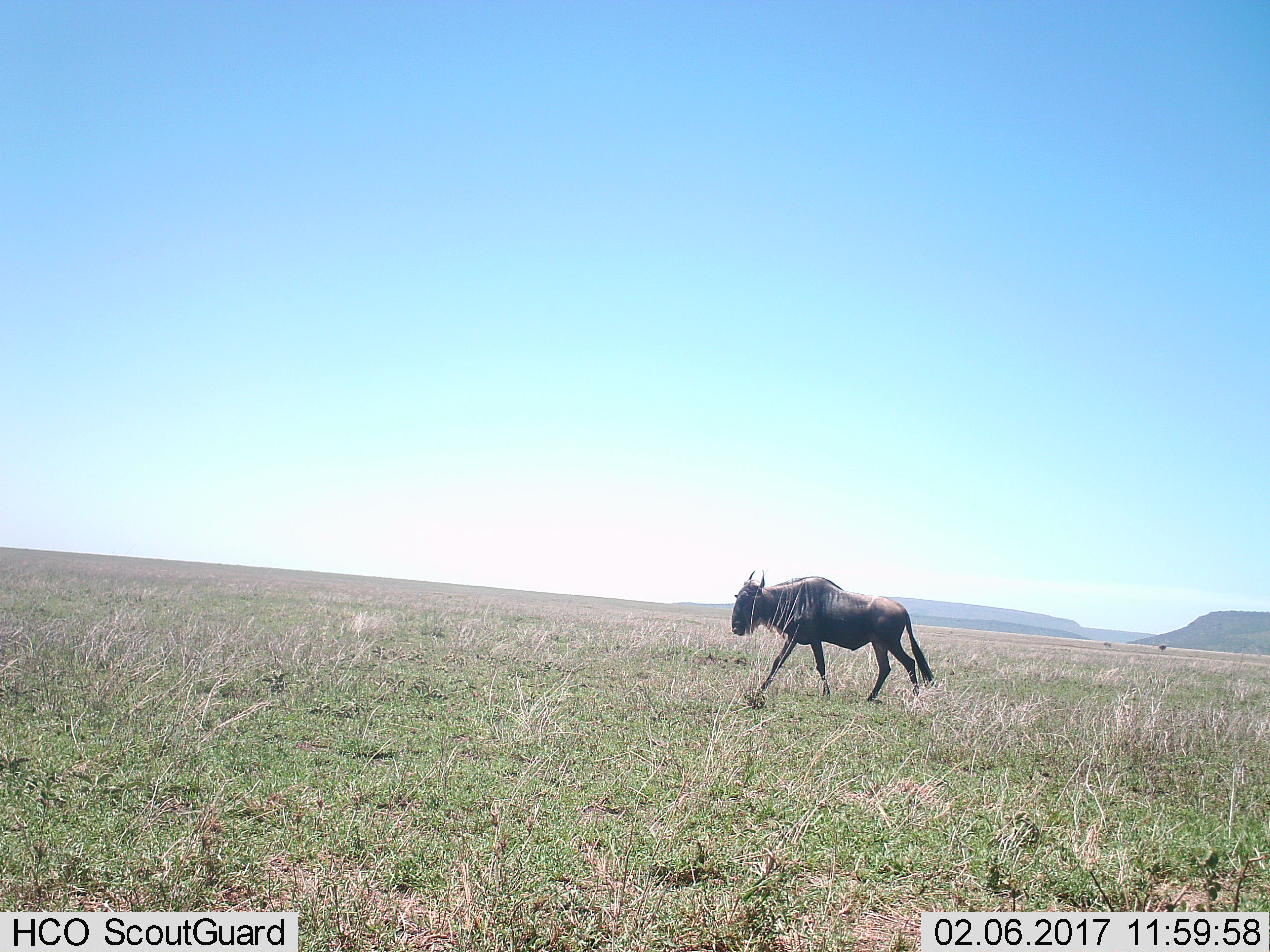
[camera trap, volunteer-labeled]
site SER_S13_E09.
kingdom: Animalia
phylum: Chordata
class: Mammalia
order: Artiodactyla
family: Bovidae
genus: Connochaetes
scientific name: Connochaetes taurinus taurinus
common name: blue wildebeest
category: wildebeestblue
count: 1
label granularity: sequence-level